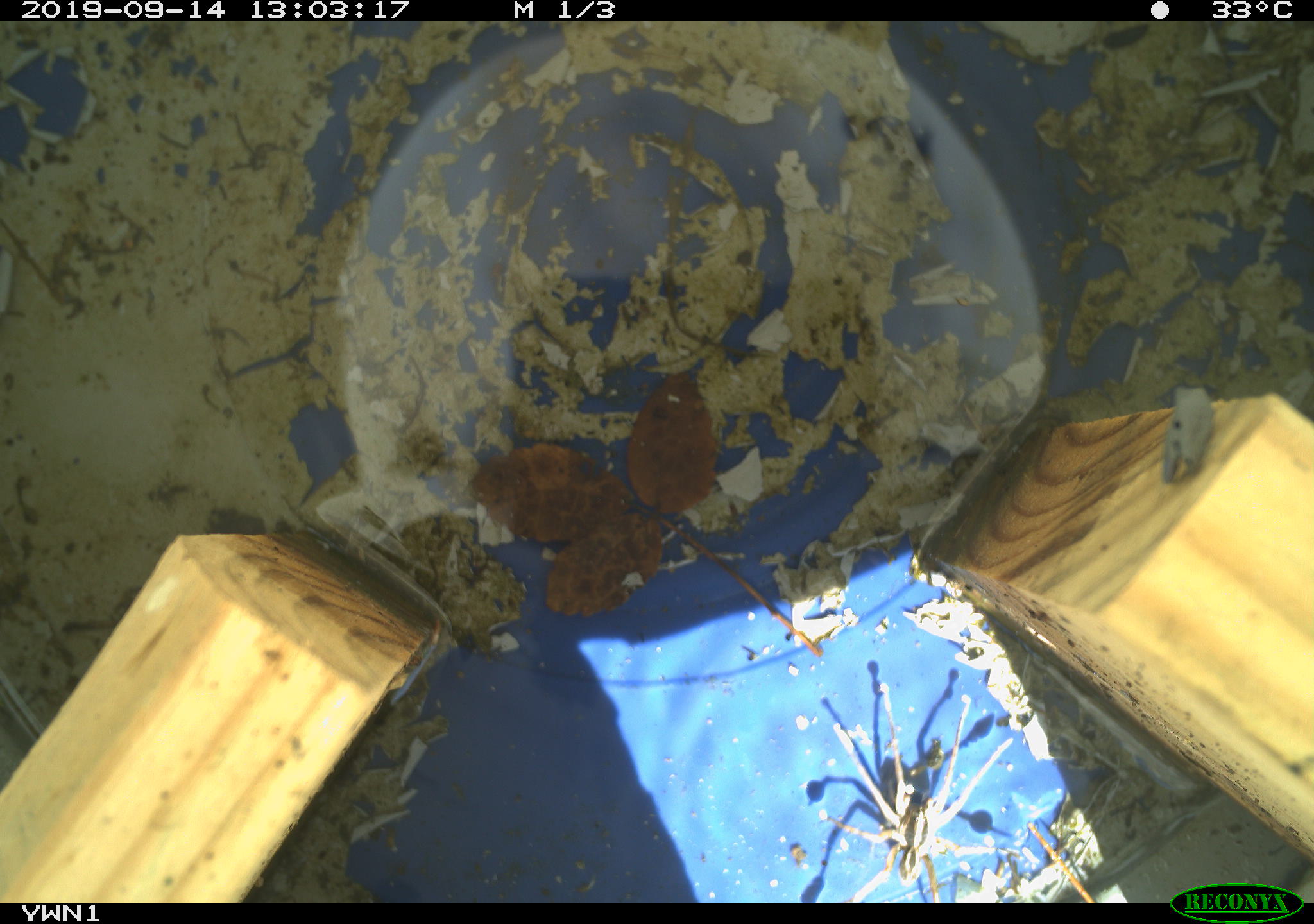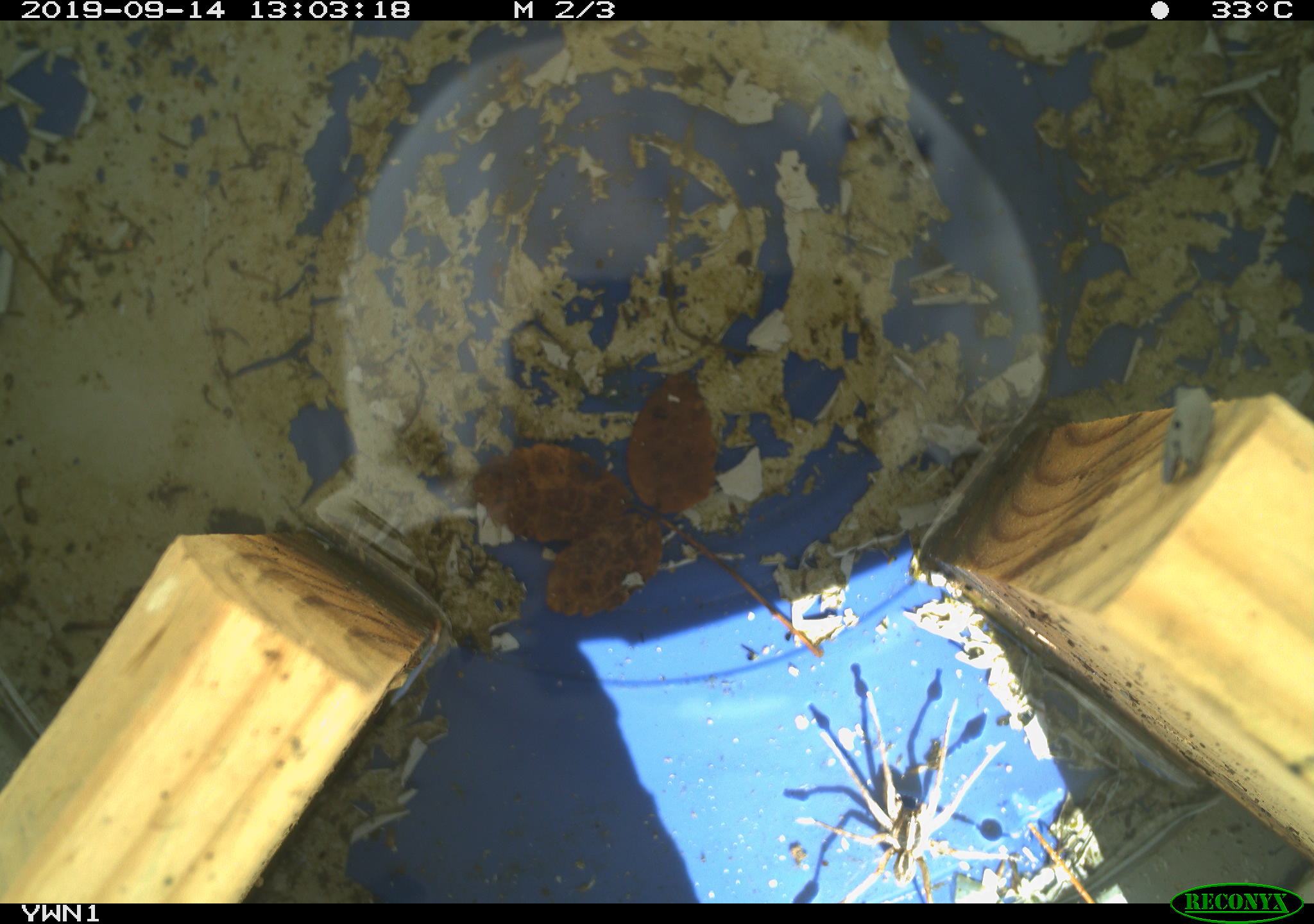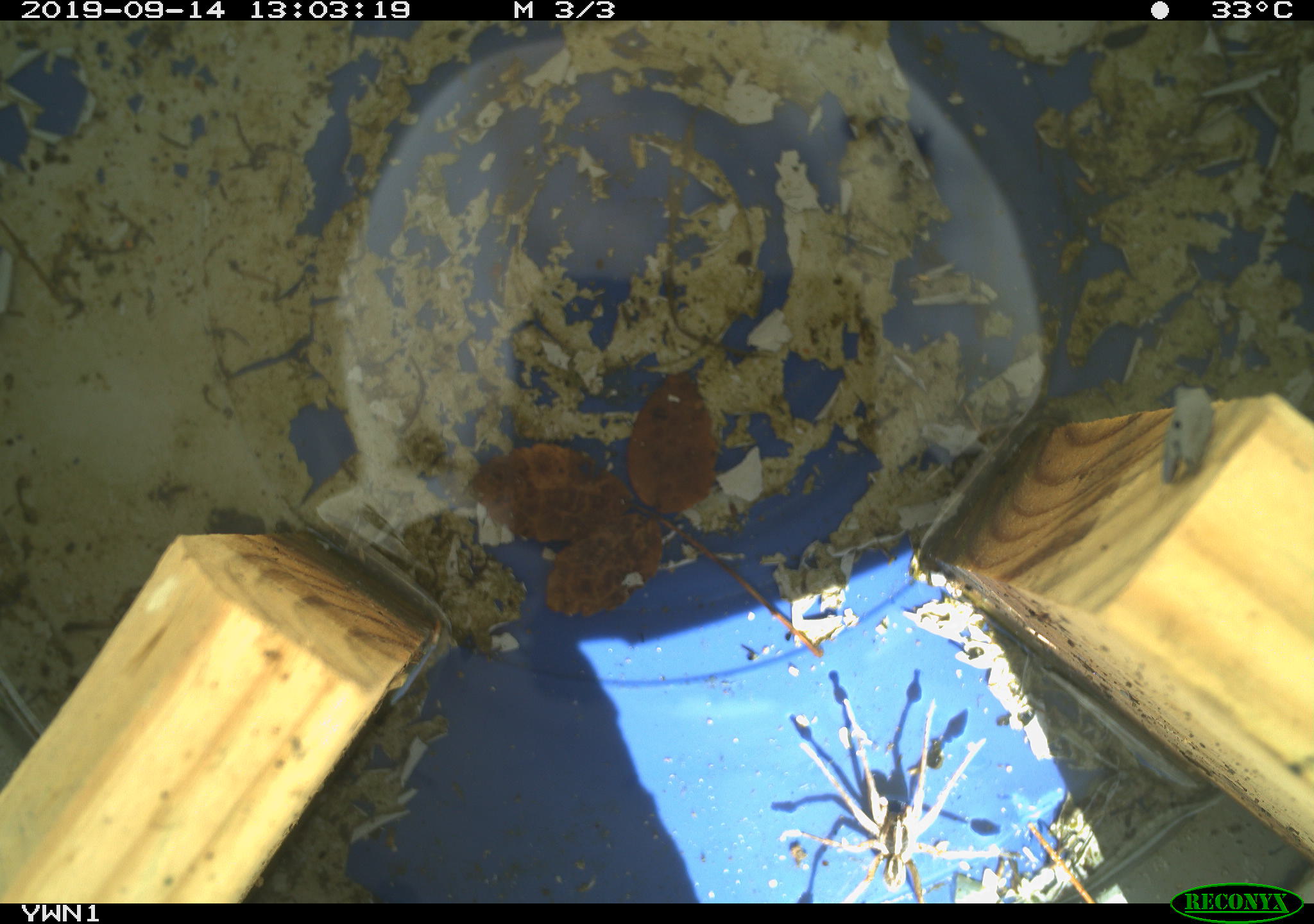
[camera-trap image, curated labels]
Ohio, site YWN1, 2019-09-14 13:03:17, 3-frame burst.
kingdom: Animalia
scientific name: Animalia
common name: animal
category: invertebrate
Invertebrate (animal) (Animalia).